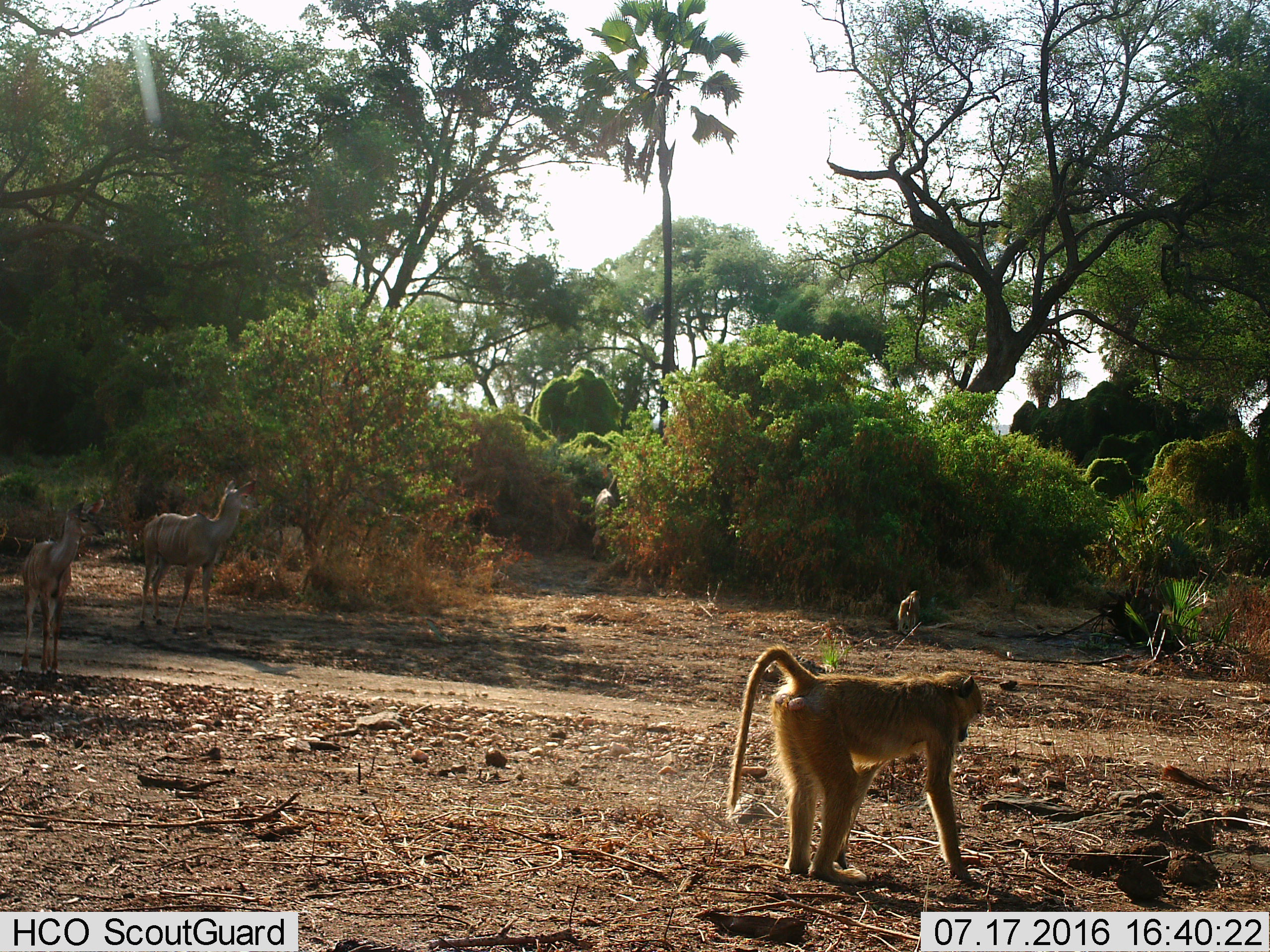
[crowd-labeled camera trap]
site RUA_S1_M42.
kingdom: Animalia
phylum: Chordata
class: Mammalia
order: Primates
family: Cercopithecidae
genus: Papio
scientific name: Papio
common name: baboon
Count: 2.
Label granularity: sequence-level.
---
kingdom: Animalia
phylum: Chordata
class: Mammalia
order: Artiodactyla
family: Bovidae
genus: Tragelaphus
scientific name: Tragelaphus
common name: kudu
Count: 2.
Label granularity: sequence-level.